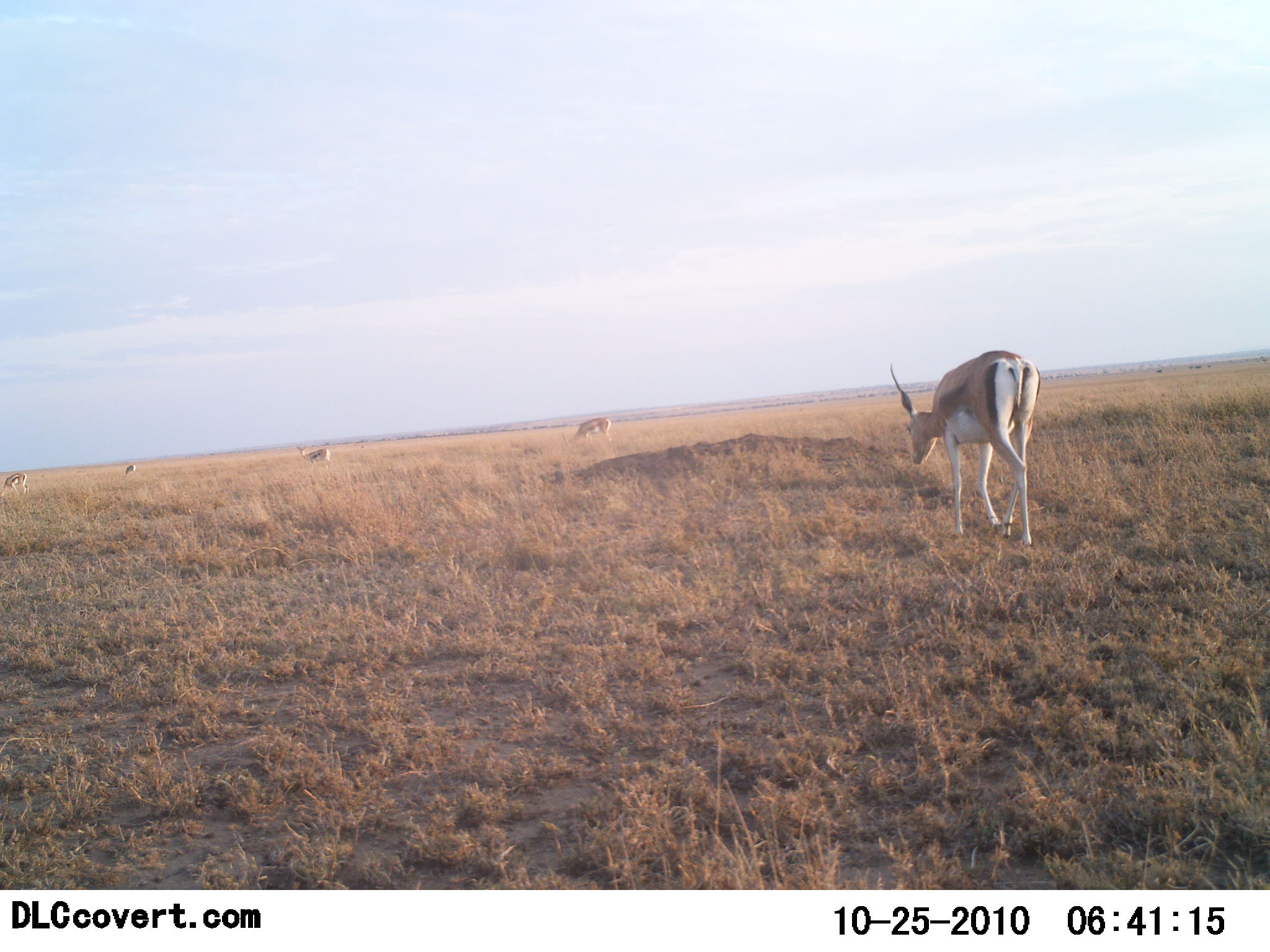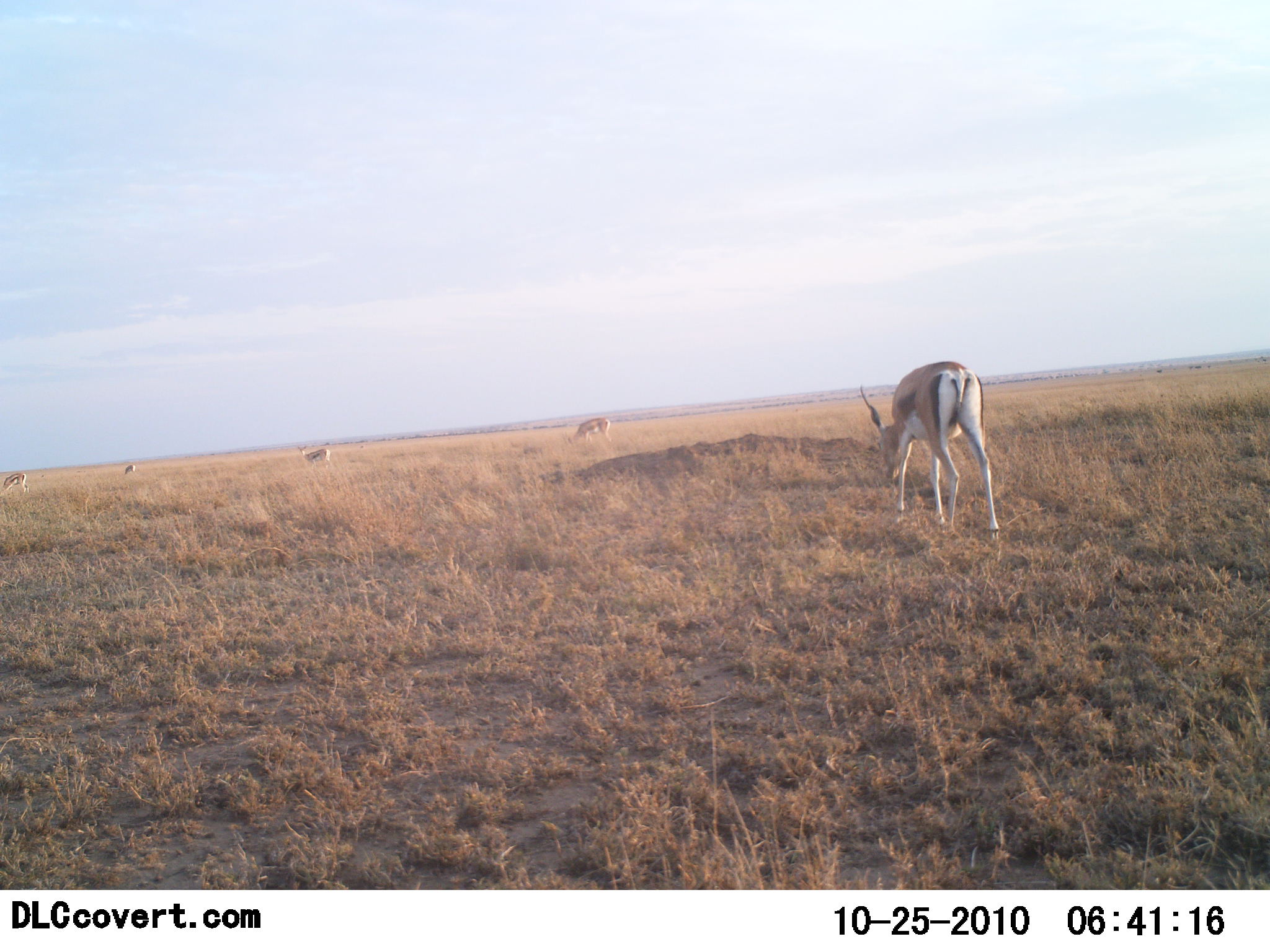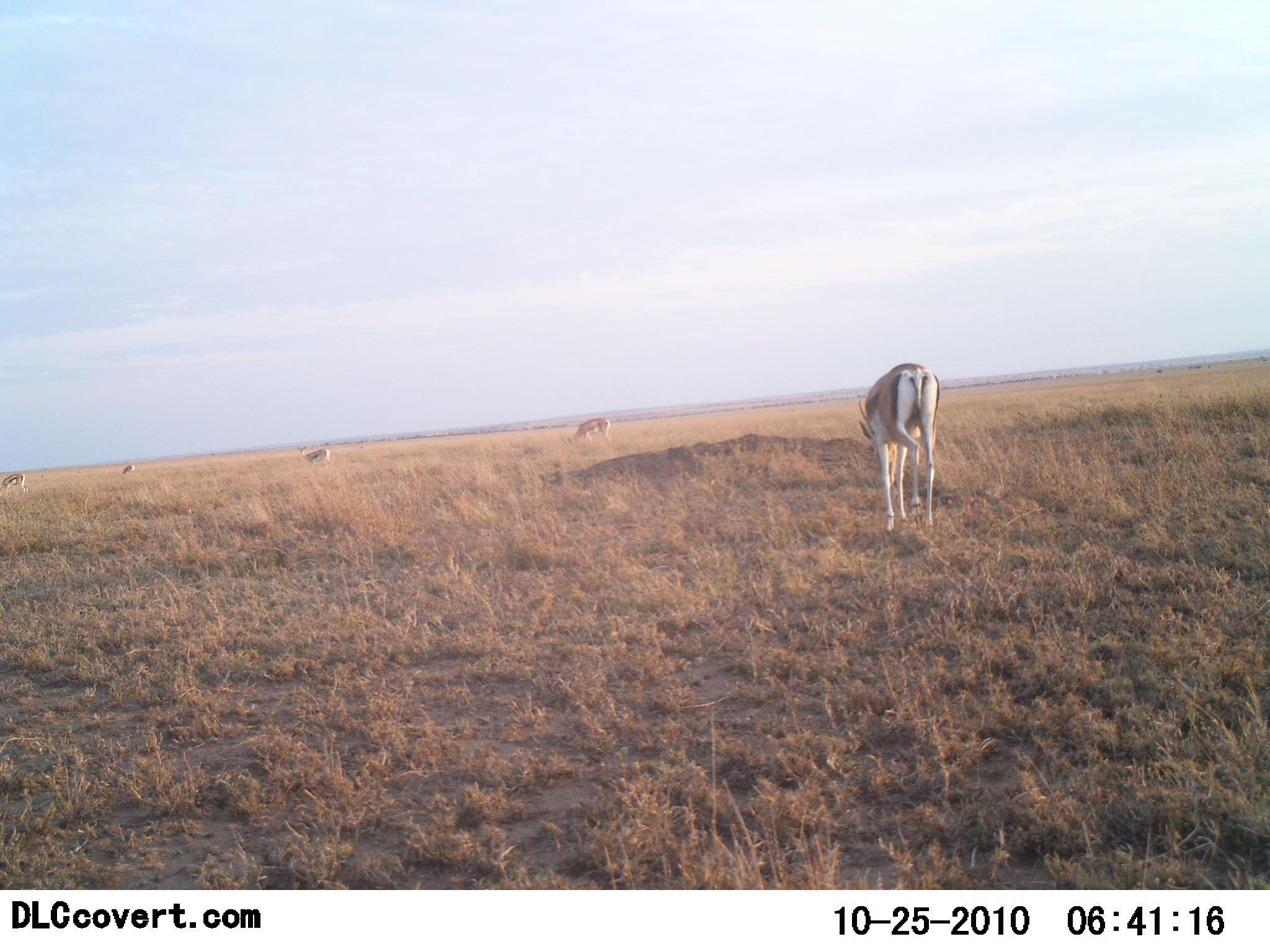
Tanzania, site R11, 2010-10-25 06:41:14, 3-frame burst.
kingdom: Animalia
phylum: Chordata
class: Mammalia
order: Artiodactyla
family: Bovidae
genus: Nanger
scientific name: Nanger granti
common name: grant's gazelle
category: gazellegrants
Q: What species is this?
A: Gazellegrants (grant's gazelle) (Nanger granti).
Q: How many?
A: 5.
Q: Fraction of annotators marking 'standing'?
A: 15%.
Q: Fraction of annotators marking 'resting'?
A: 0%.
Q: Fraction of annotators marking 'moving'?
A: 62%.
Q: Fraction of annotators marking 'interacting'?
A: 0%.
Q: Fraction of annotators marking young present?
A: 0%.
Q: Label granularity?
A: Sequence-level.